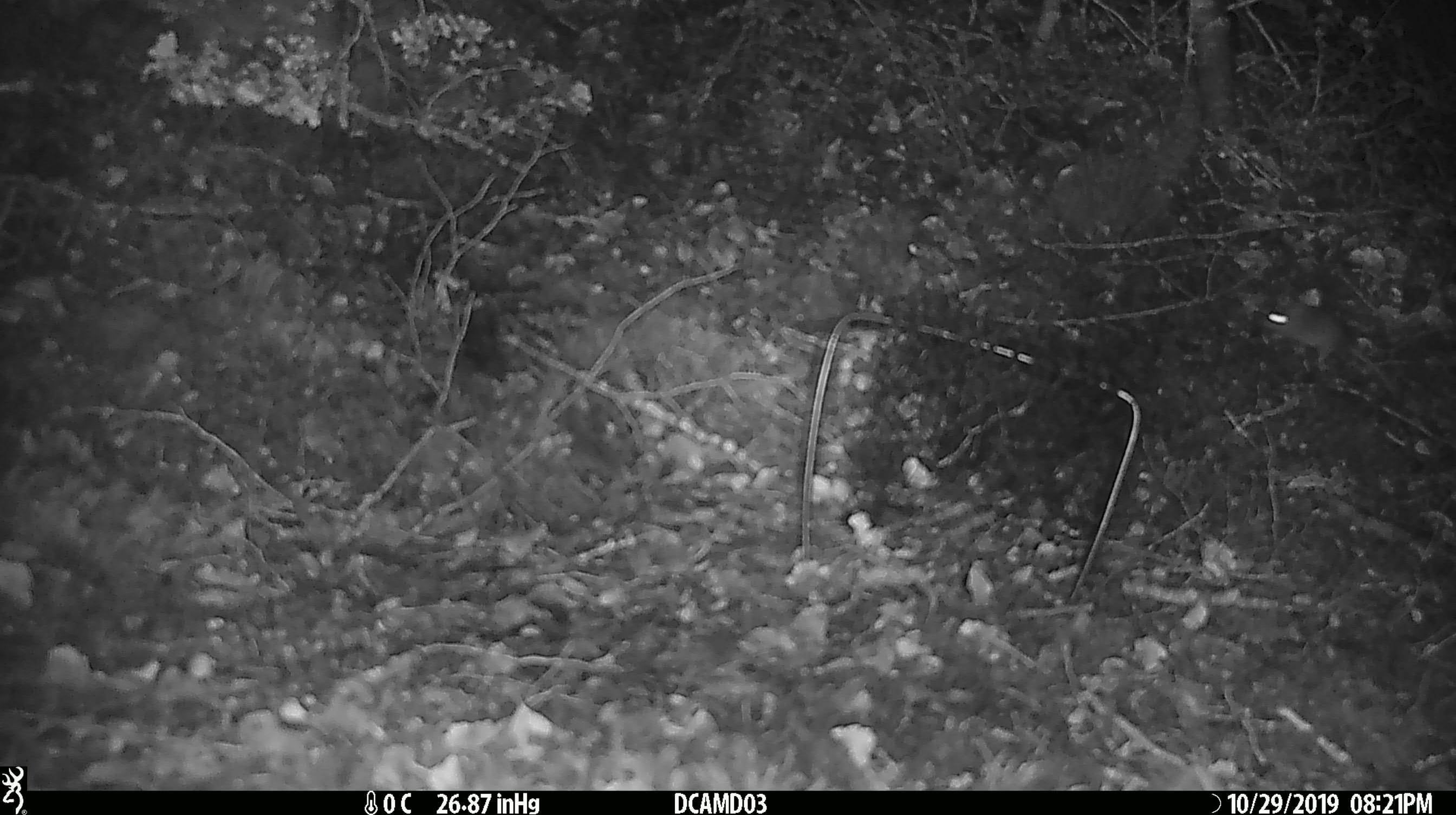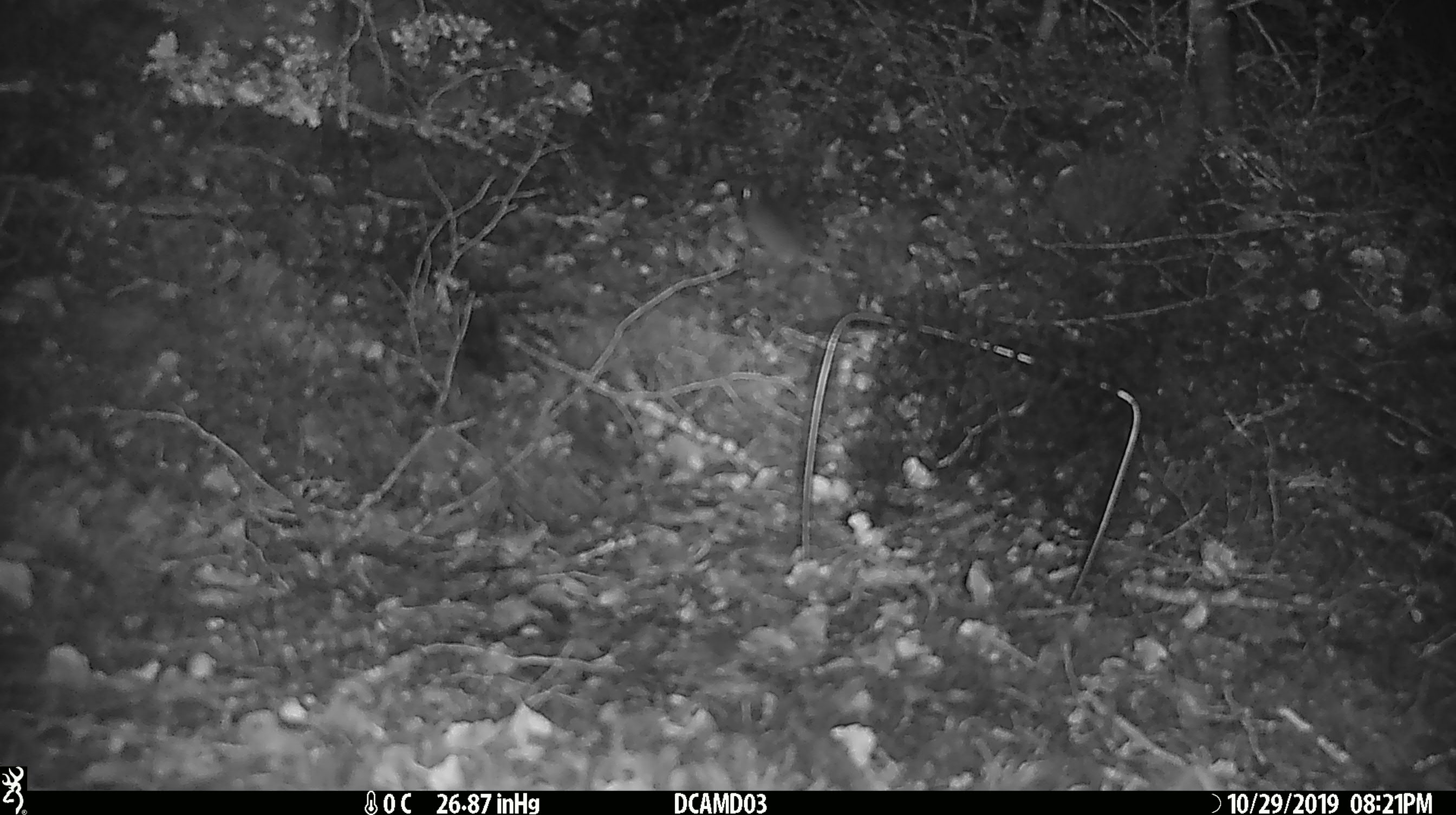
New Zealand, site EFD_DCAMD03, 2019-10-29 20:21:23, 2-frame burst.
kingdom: Animalia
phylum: Chordata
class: Mammalia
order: Rodentia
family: Muridae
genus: Mus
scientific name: Mus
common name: mouse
Mouse (Mus).